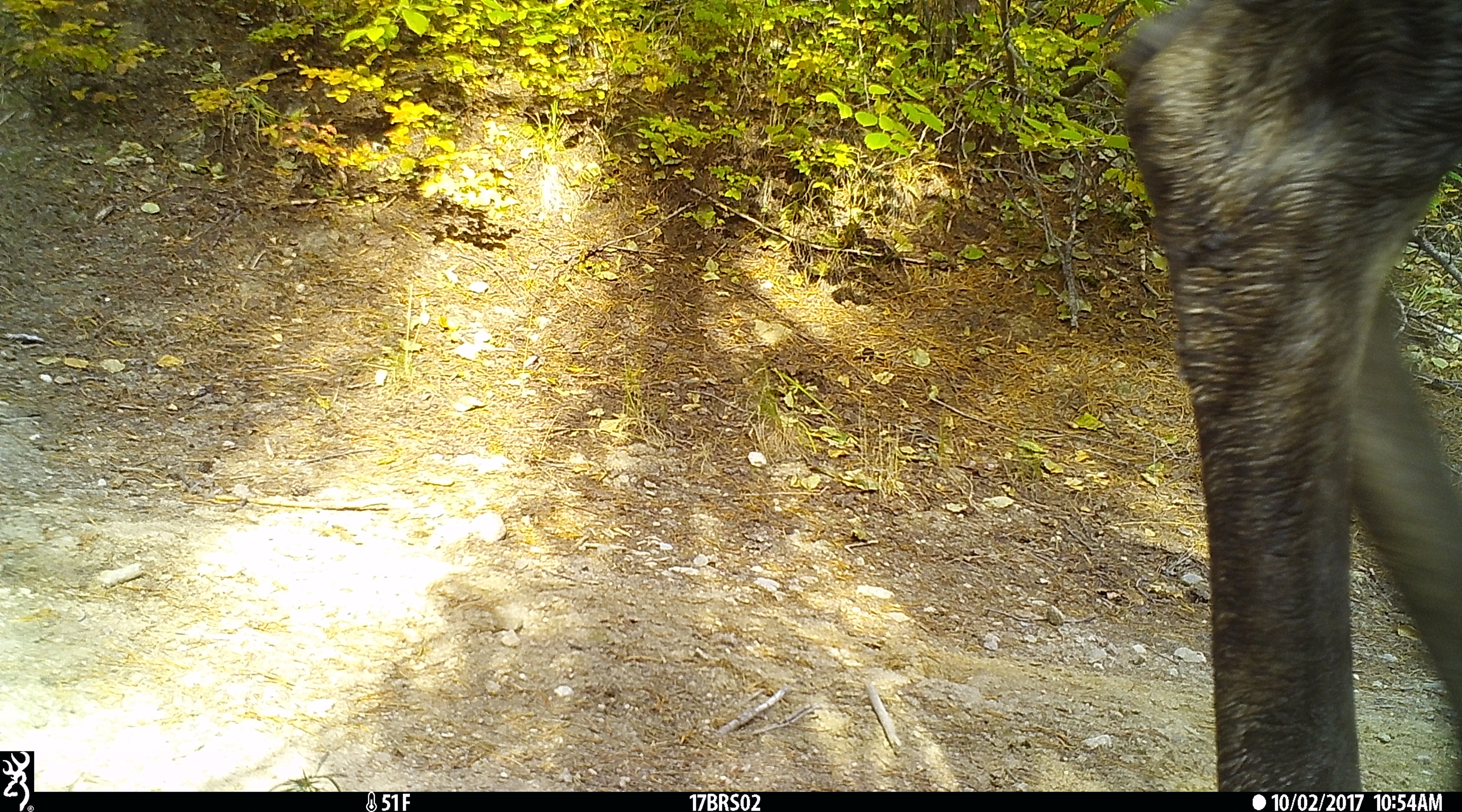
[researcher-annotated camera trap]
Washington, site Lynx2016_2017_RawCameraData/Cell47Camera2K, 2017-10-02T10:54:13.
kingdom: Animalia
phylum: Chordata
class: Mammalia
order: Artiodactyla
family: Cervidae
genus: Alces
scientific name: Alces alces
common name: moose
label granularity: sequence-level